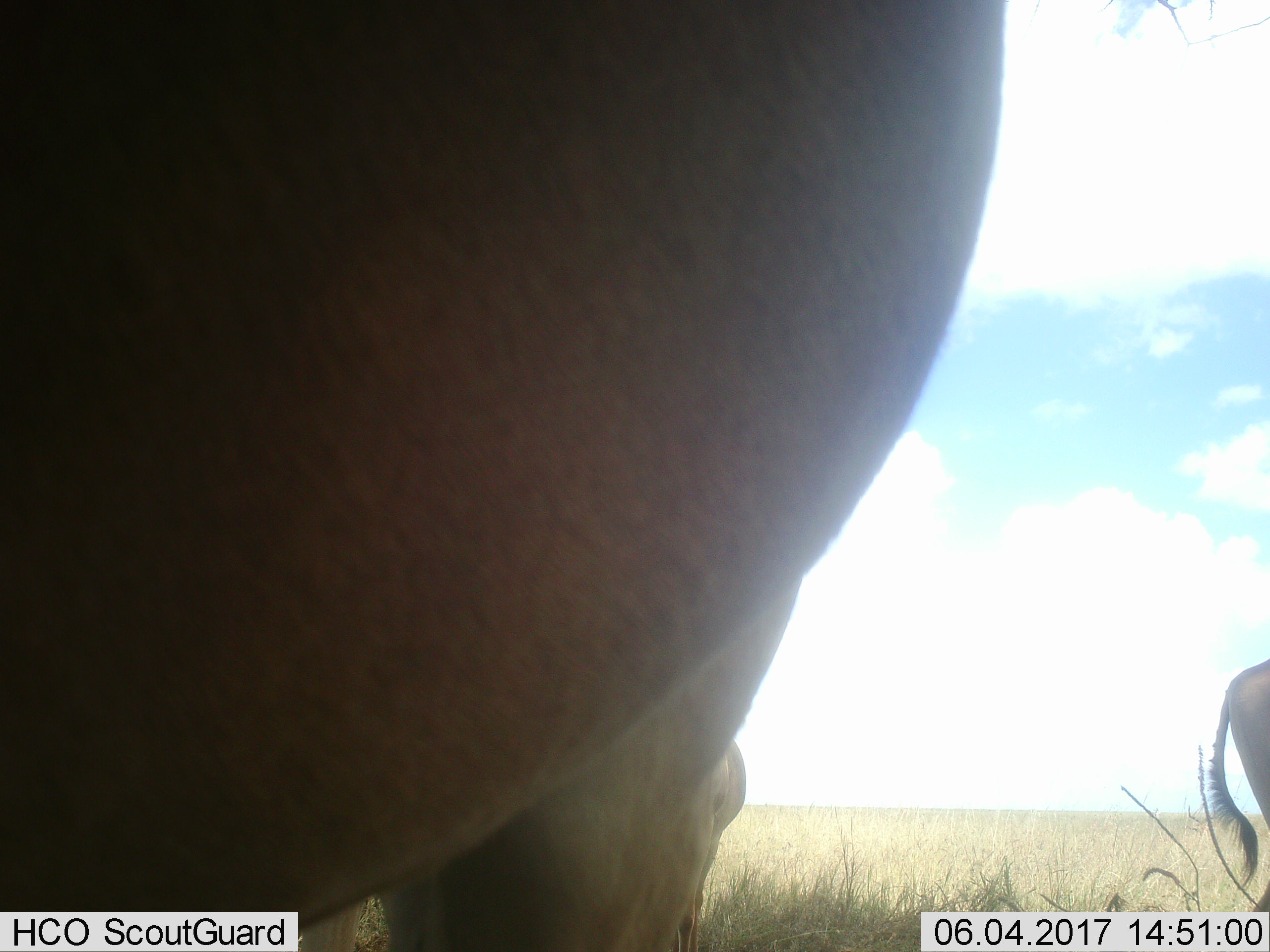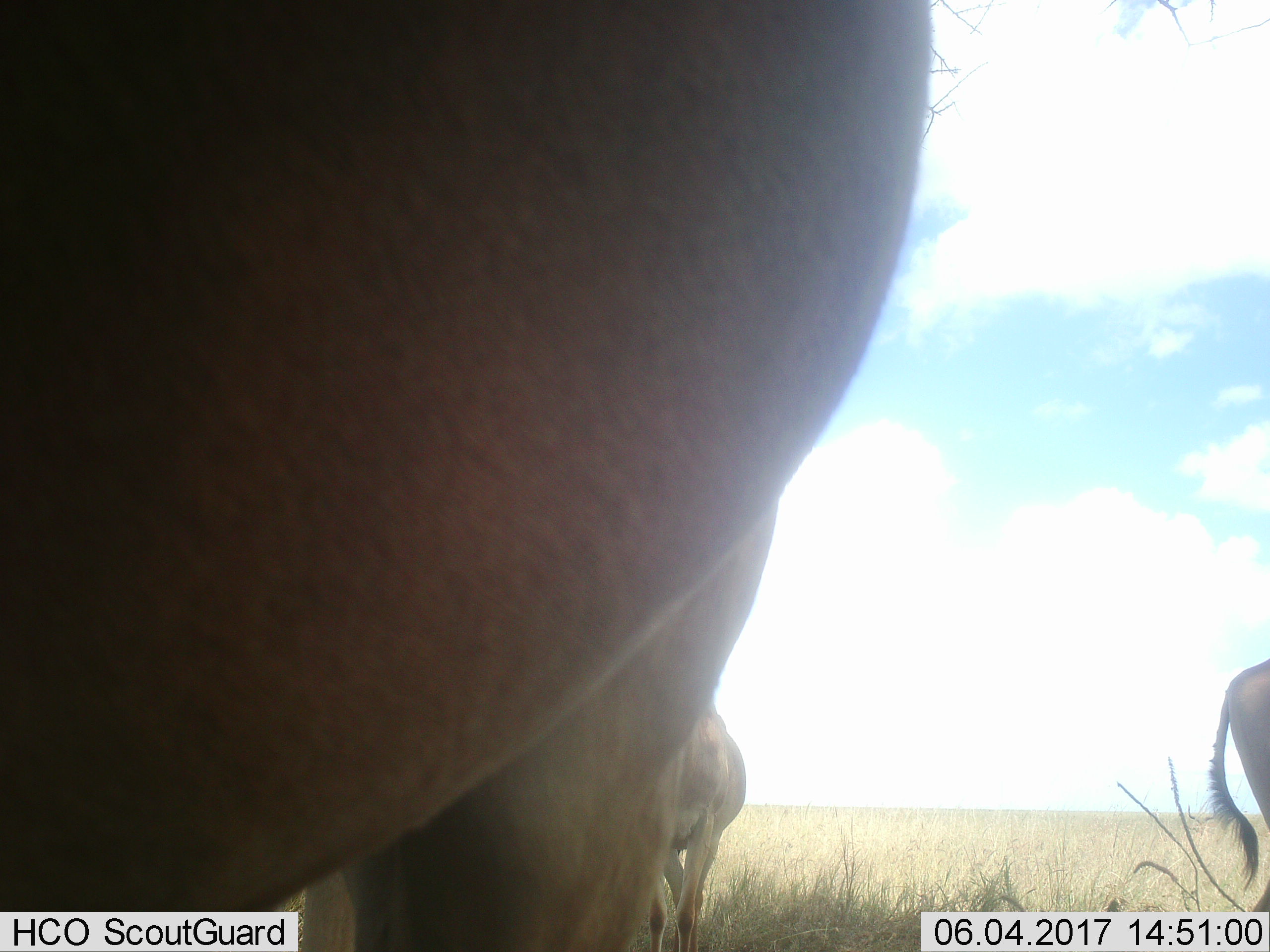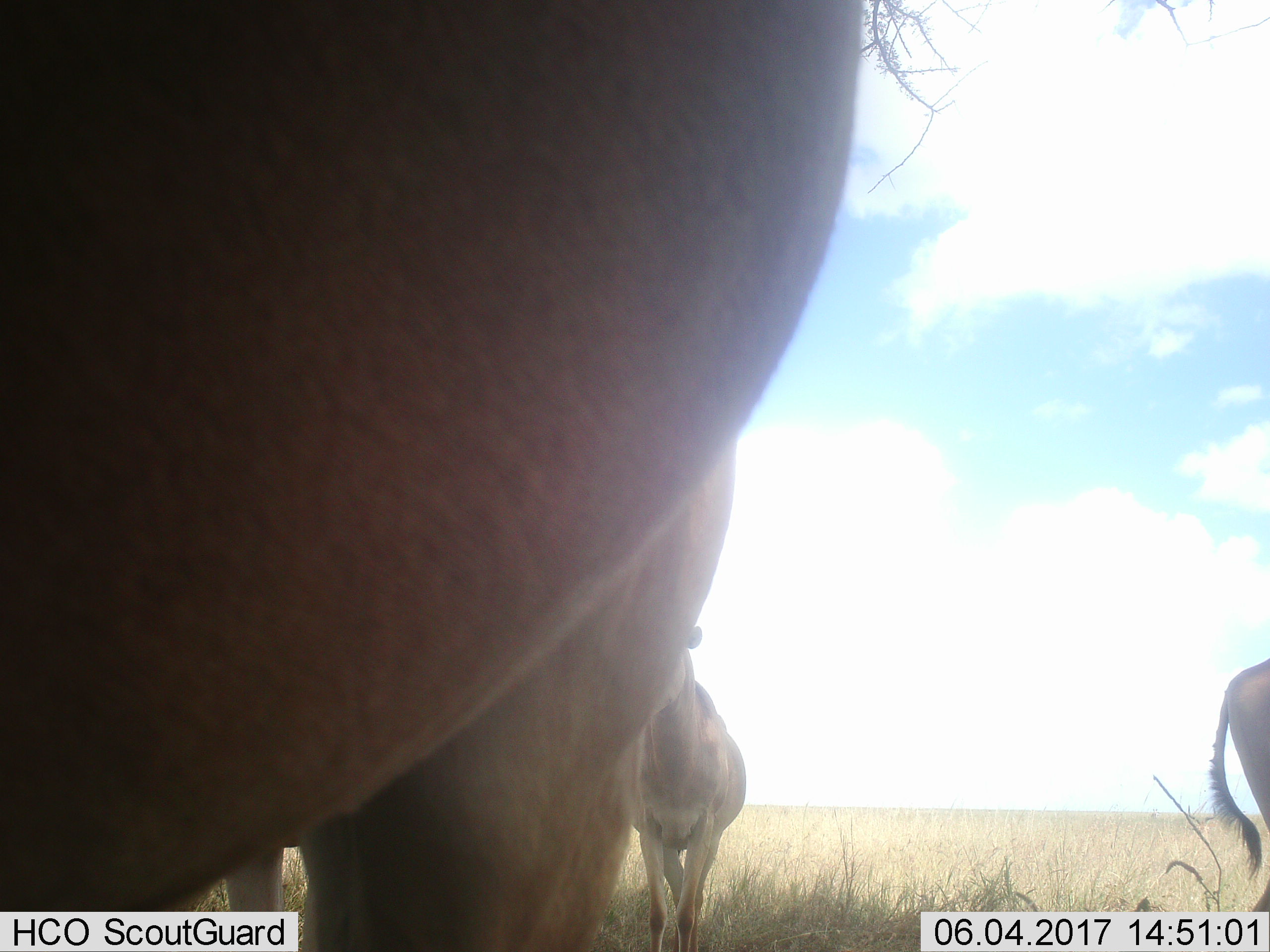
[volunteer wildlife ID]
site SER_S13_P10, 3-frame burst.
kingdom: Animalia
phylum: Chordata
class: Mammalia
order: Artiodactyla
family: Bovidae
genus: Alcelaphus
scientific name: Alcelaphus buselaphus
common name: hartebeest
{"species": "hartebeest (Alcelaphus buselaphus)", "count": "3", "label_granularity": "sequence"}